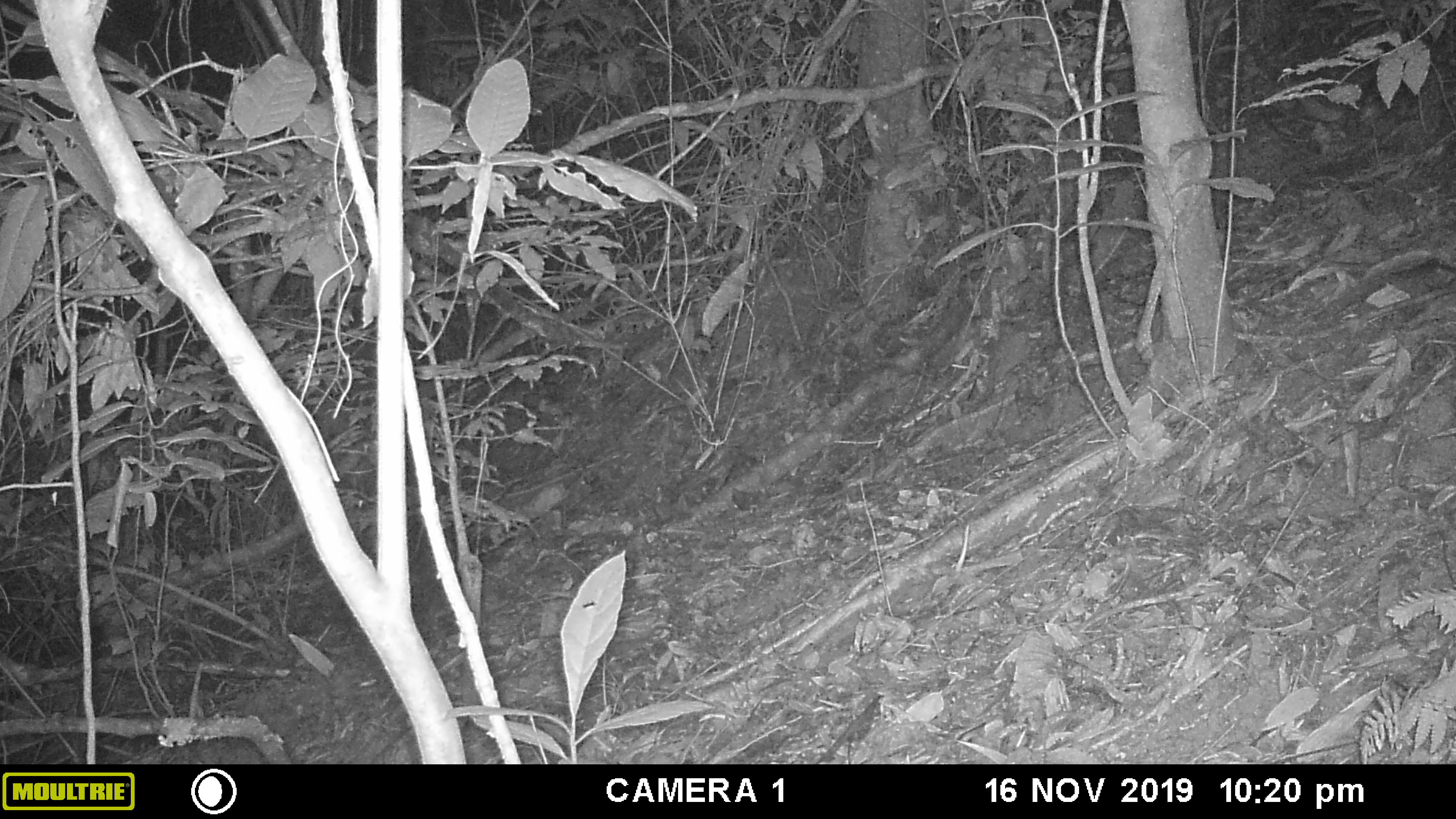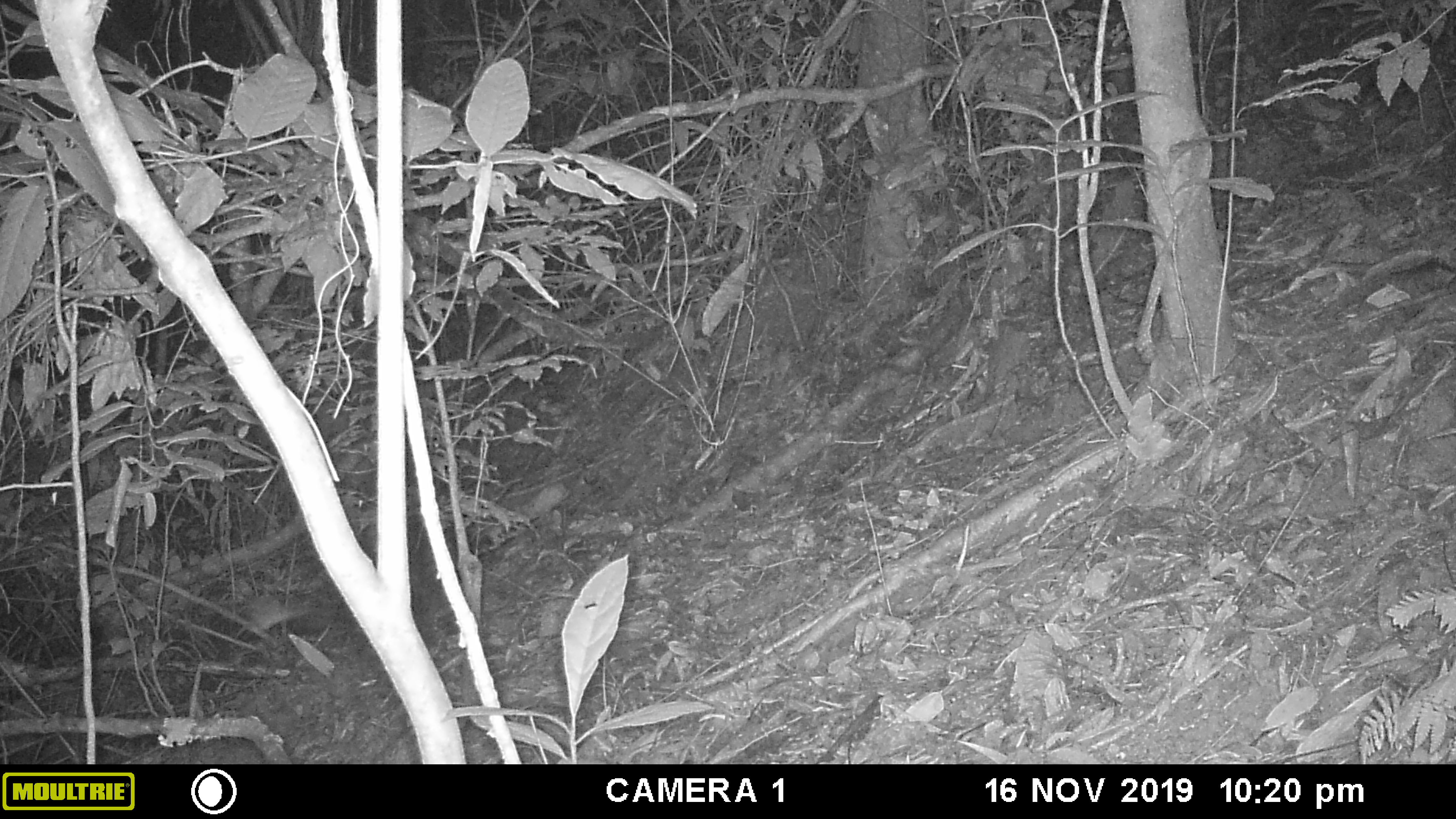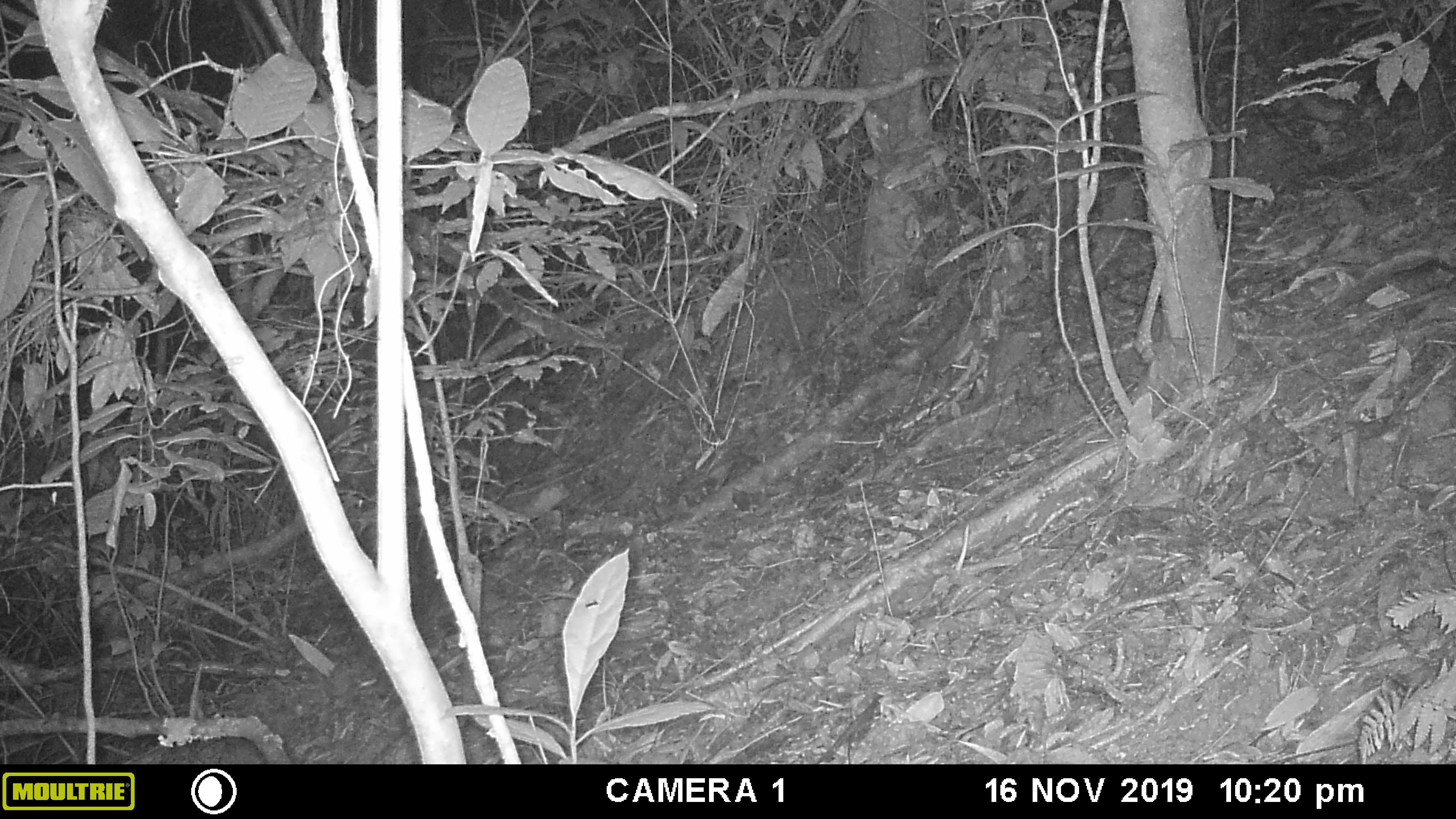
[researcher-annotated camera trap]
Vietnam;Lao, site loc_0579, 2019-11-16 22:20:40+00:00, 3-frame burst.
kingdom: Animalia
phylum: Arthropoda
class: Insecta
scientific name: Insecta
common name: insect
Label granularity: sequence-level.